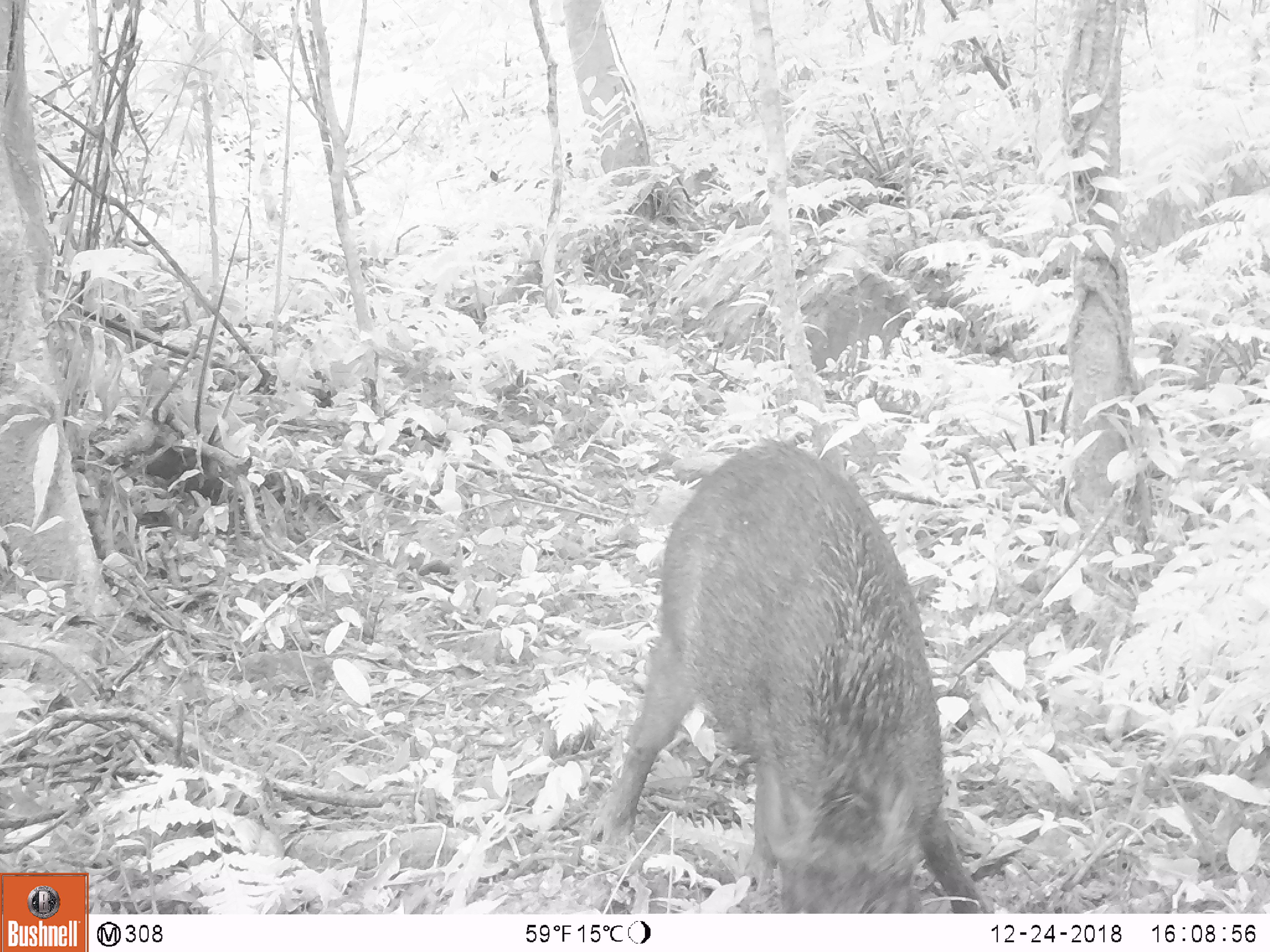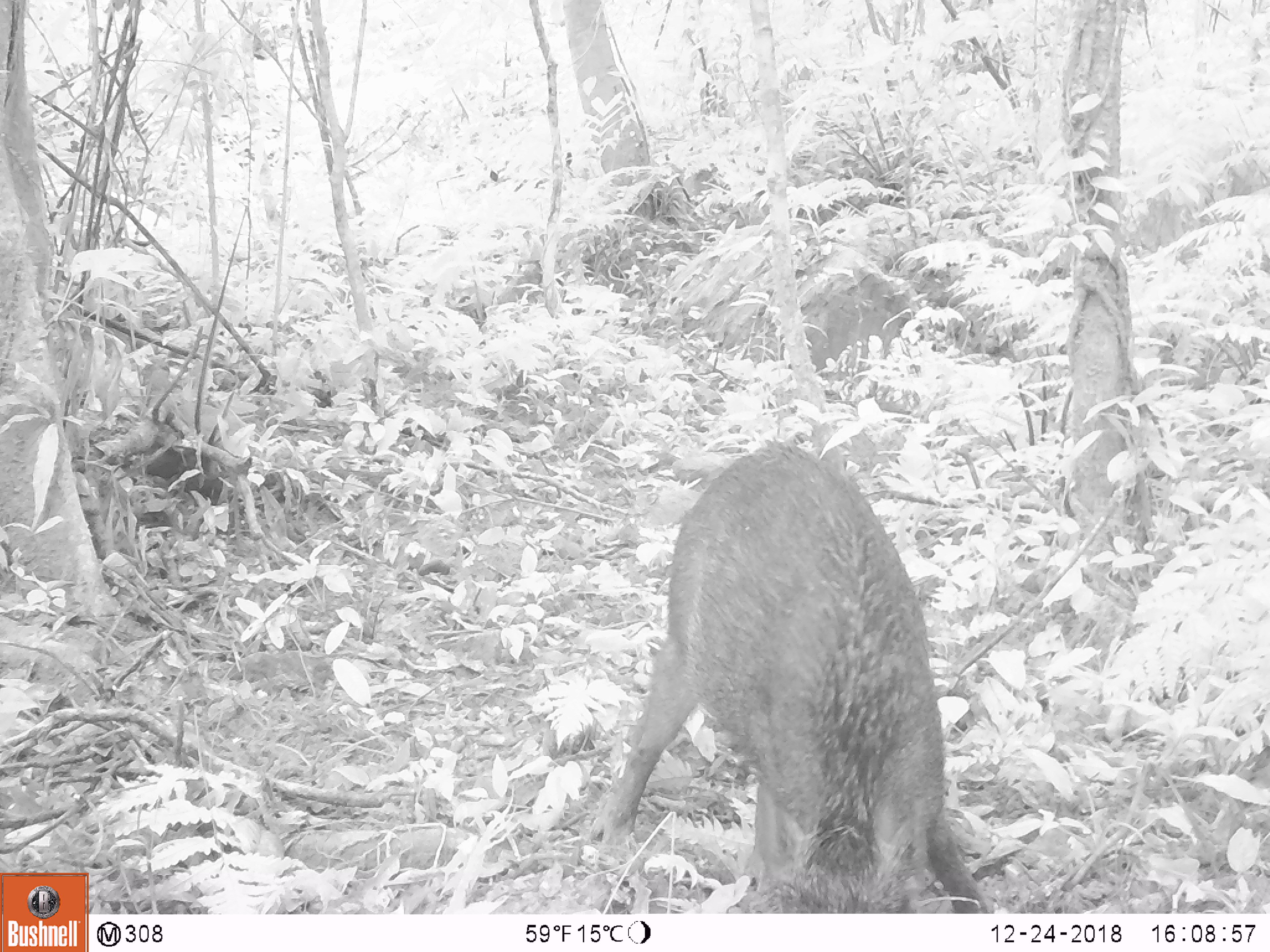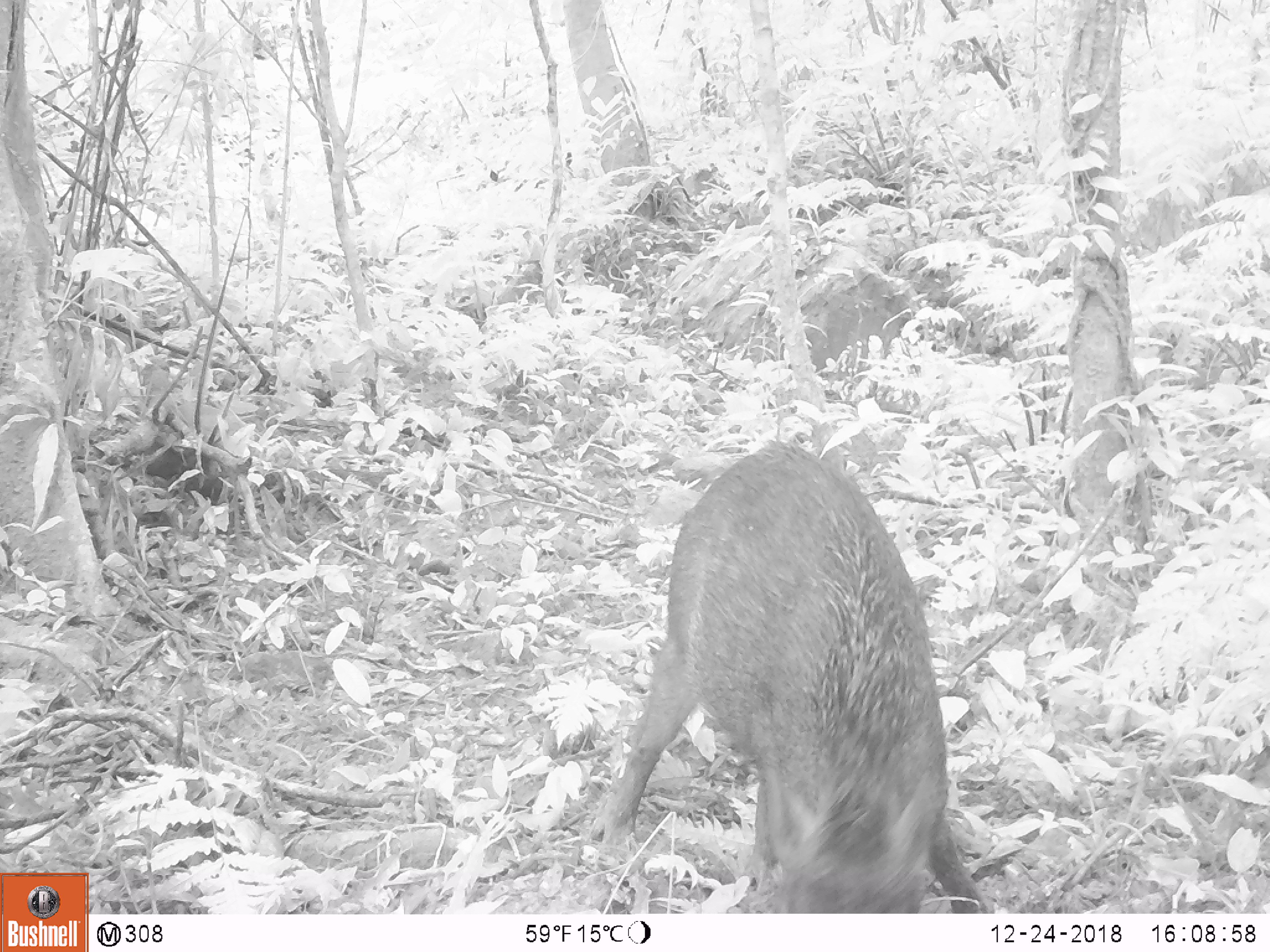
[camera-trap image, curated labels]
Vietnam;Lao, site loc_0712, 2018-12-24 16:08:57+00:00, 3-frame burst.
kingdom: Animalia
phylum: Chordata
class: Mammalia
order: Artiodactyla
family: Suidae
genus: Sus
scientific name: Sus scrofa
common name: eurasian wild pig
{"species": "eurasian wild pig (Sus scrofa)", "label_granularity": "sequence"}